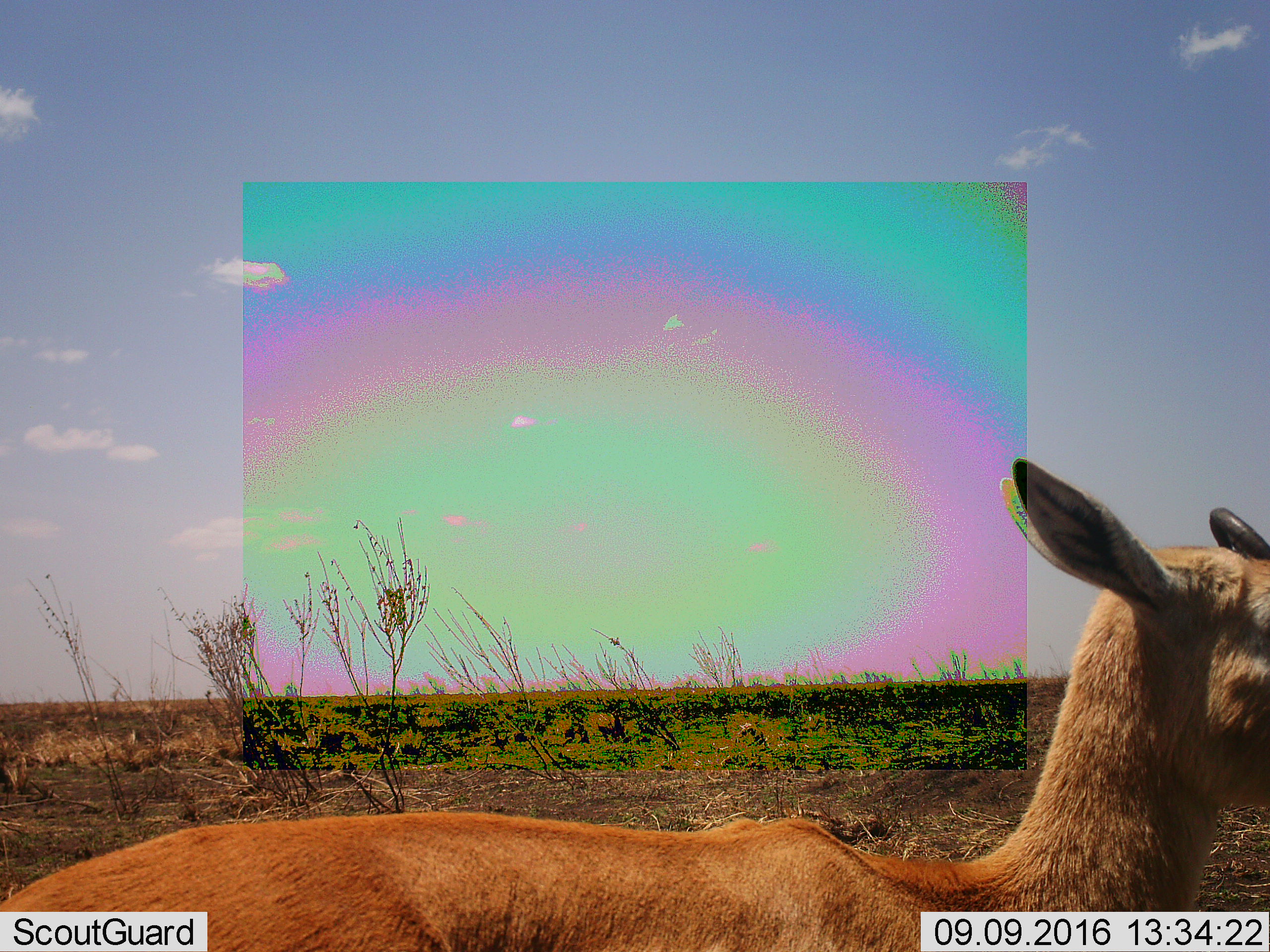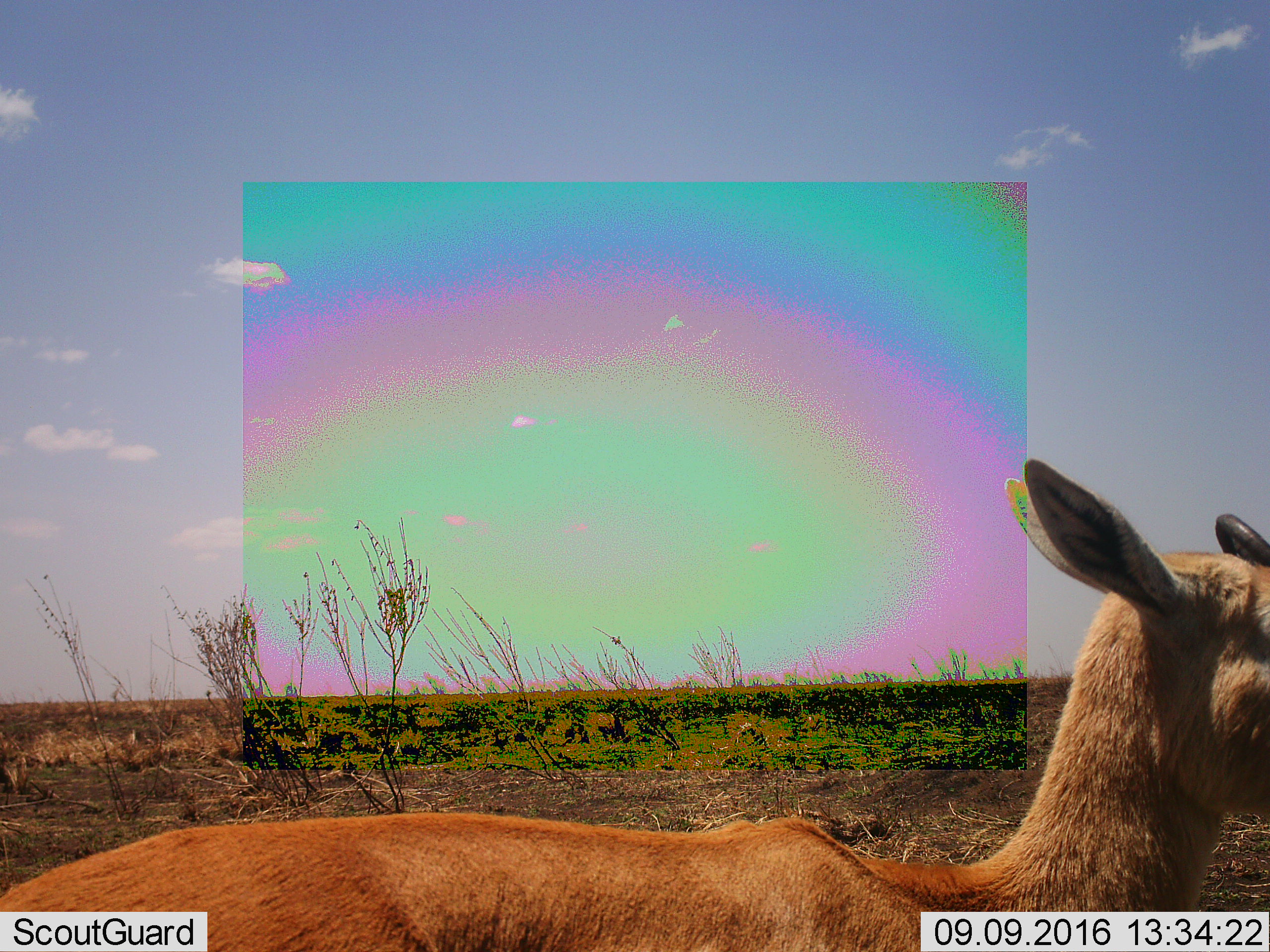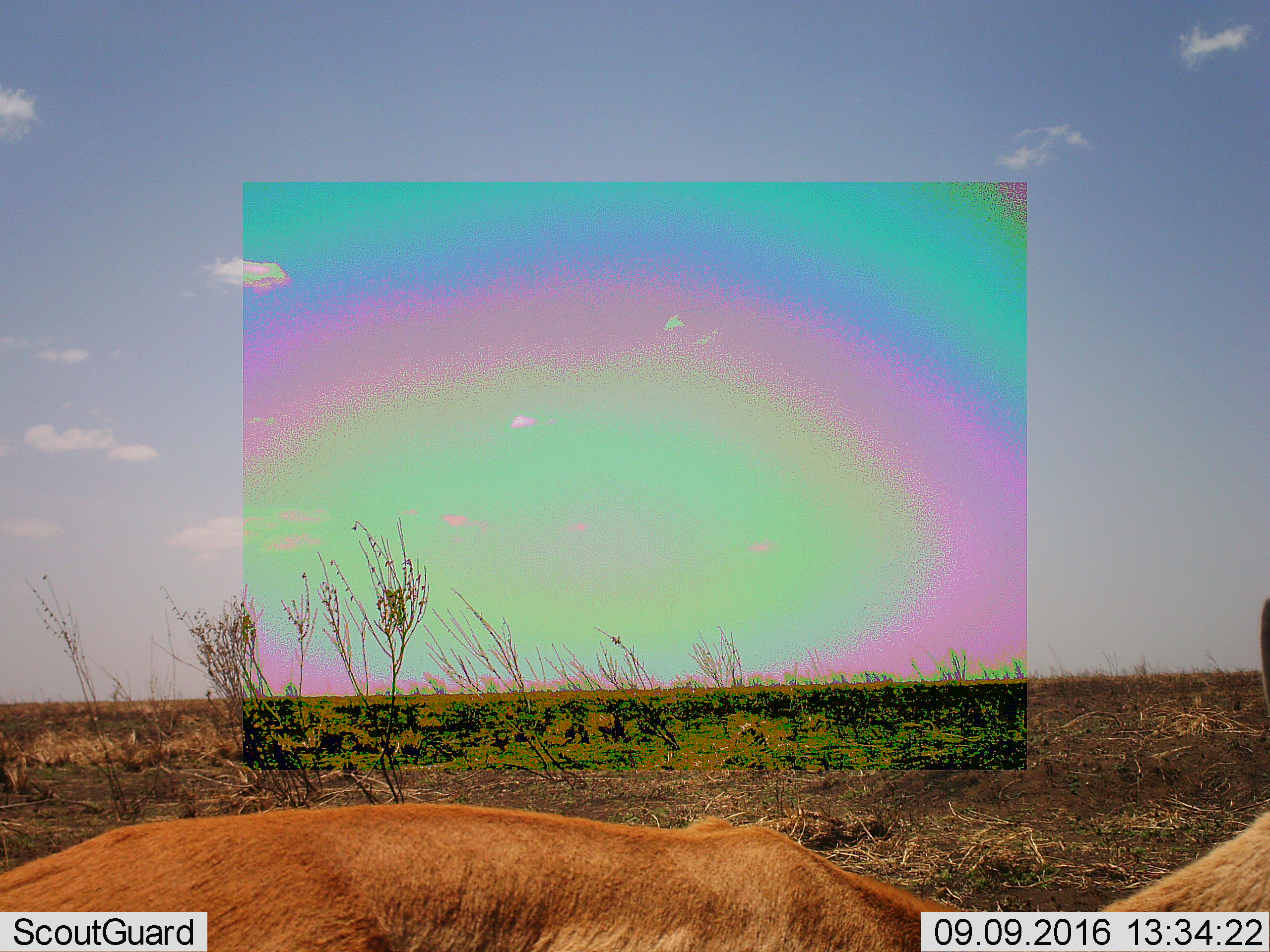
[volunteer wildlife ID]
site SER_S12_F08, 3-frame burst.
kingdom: Animalia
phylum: Chordata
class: Mammalia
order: Artiodactyla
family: Bovidae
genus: Eudorcas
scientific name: Eudorcas thomsonii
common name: thomson's gazelle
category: gazellethomsons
Gazellethomsons (thomson's gazelle) (Eudorcas thomsonii), count 1. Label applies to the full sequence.